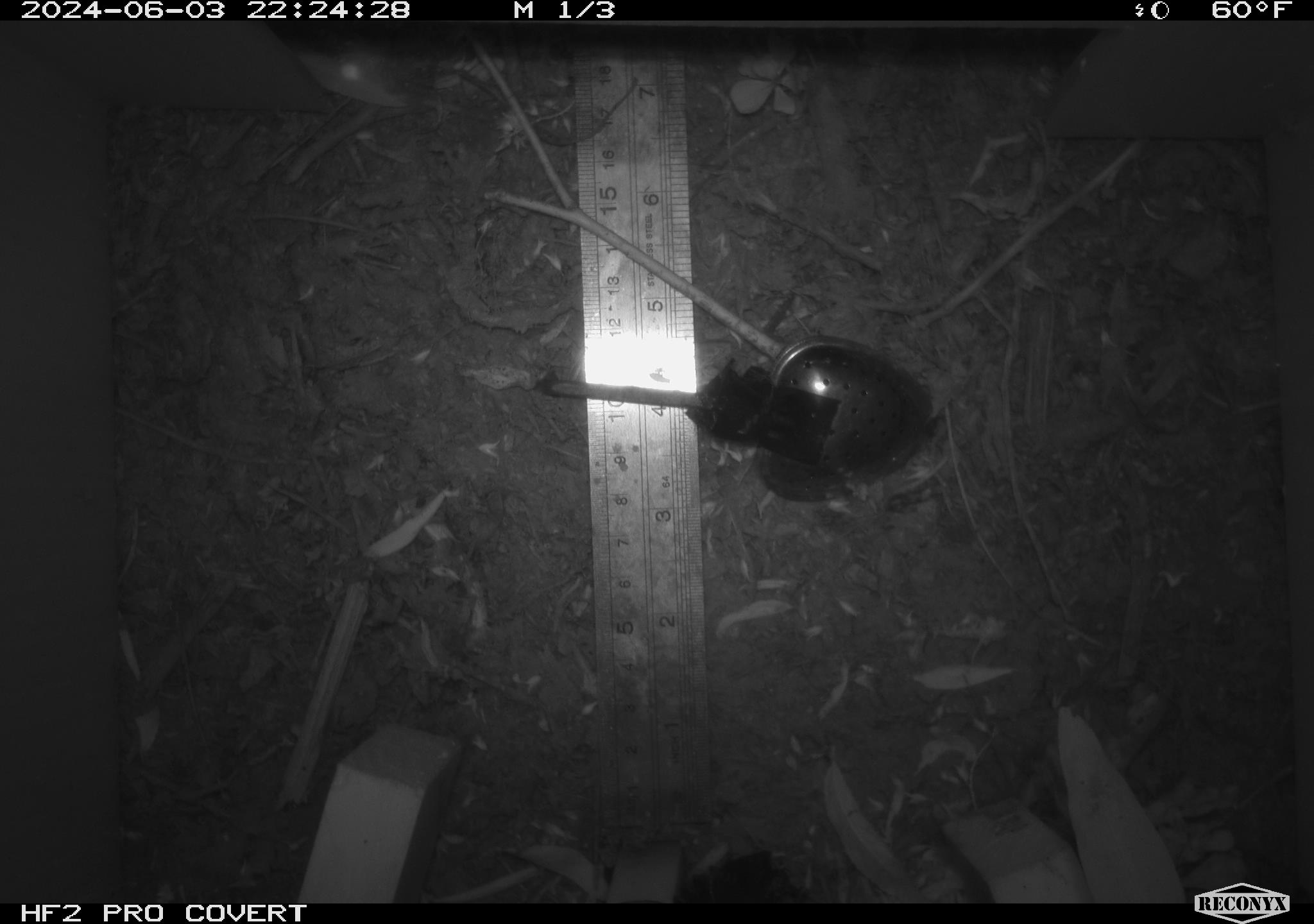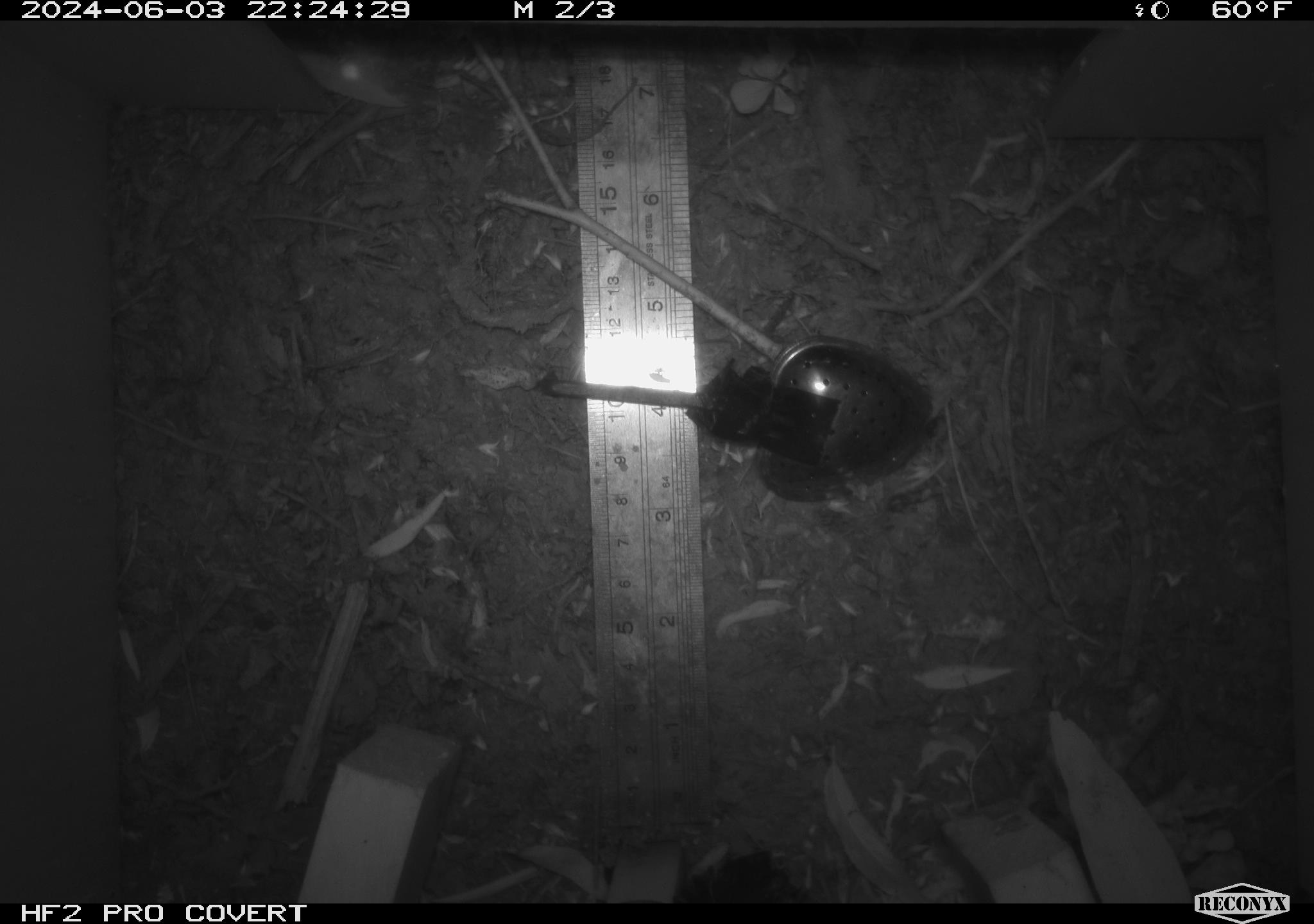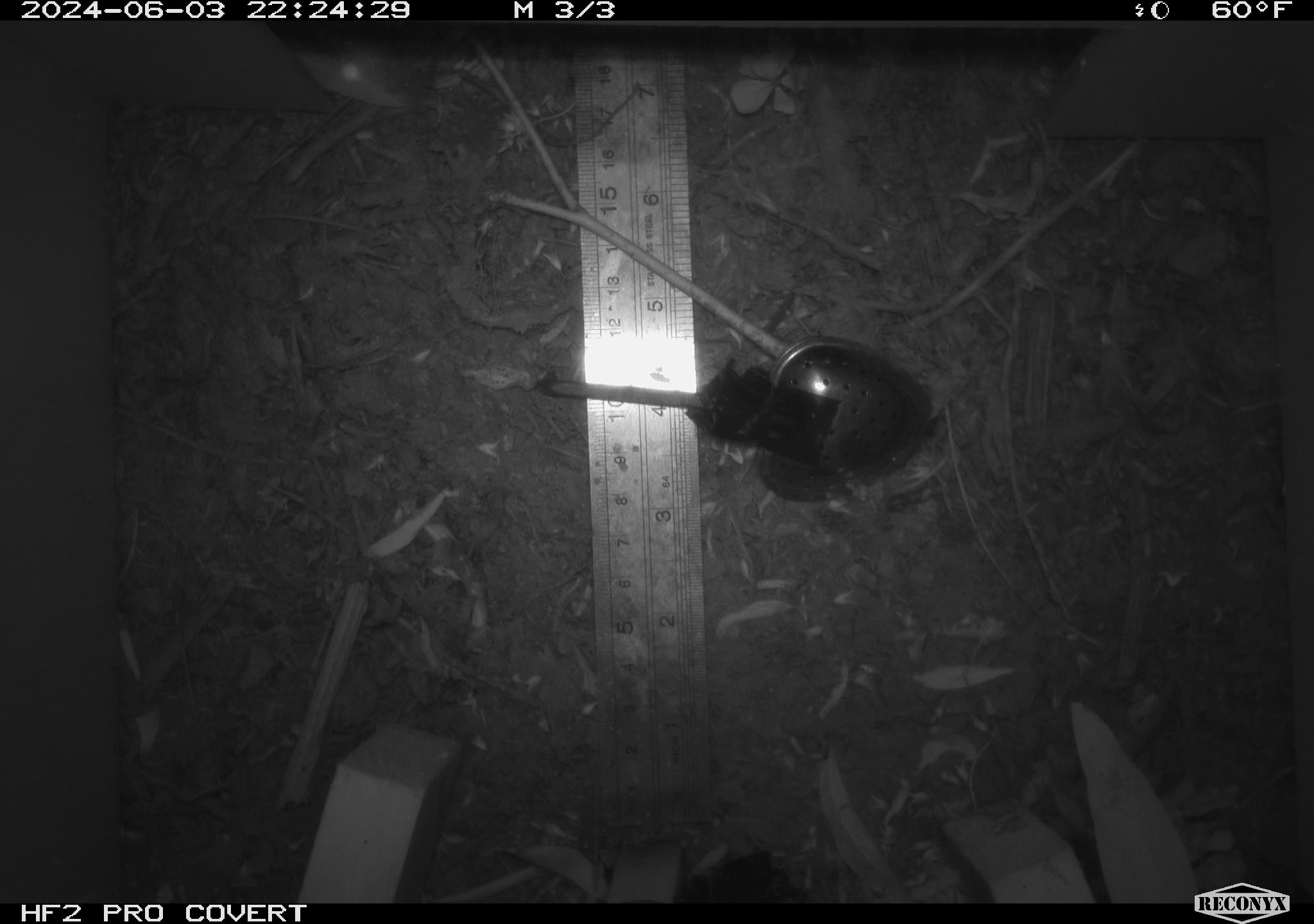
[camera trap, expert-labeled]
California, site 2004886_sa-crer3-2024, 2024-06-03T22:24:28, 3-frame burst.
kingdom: Animalia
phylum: Chordata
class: Mammalia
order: Rodentia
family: Muridae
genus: Rattus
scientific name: Rattus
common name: rat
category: rattus species